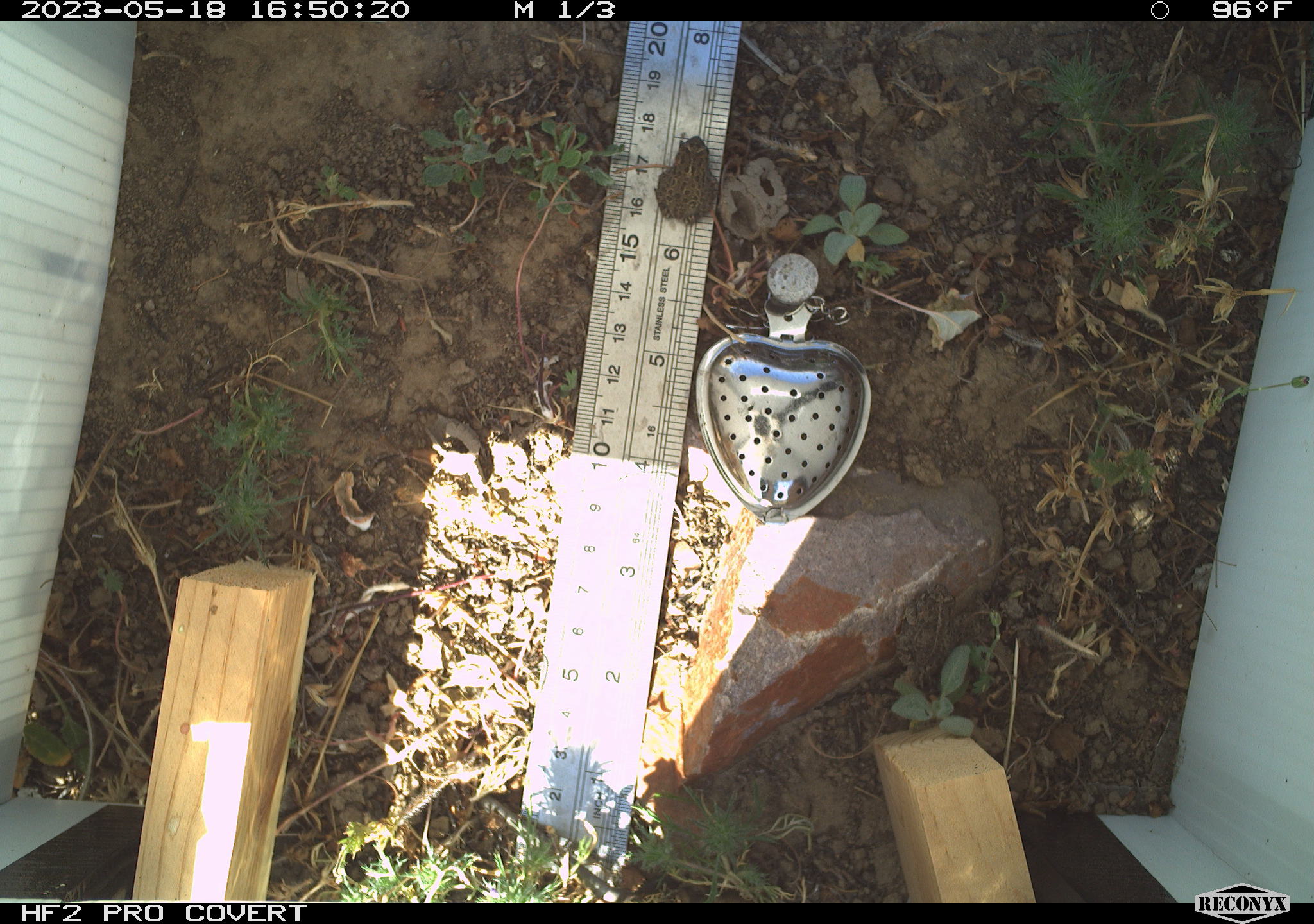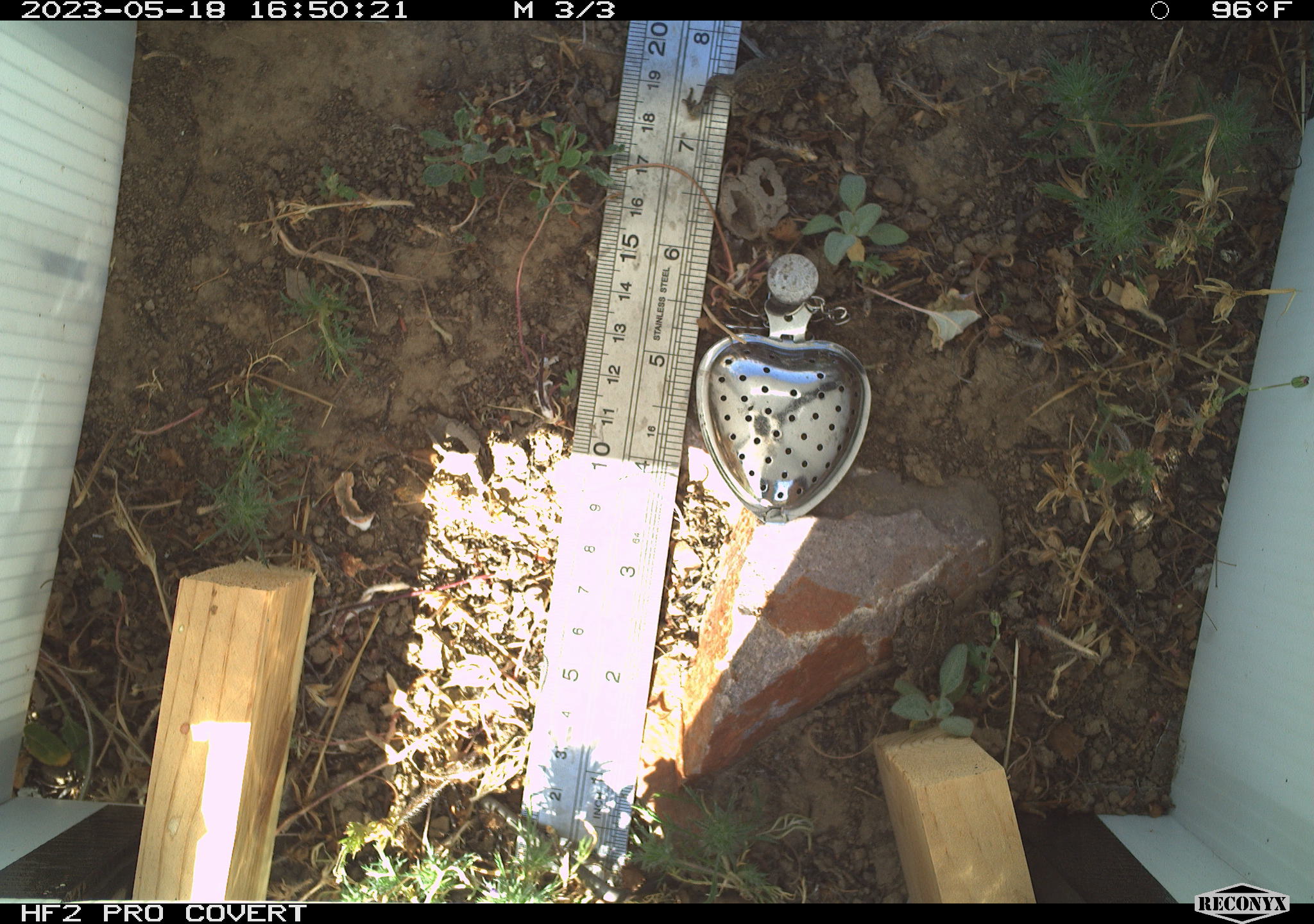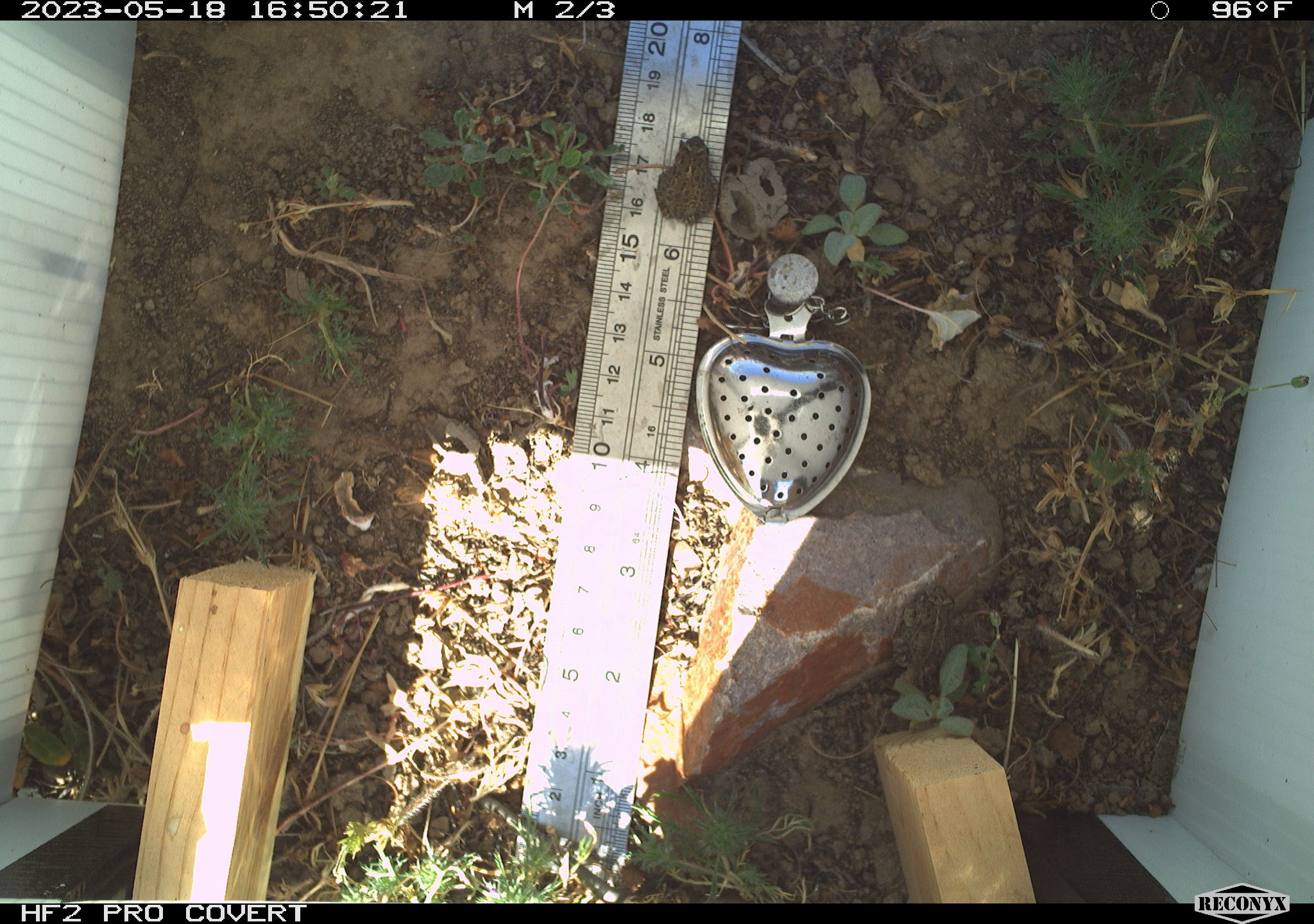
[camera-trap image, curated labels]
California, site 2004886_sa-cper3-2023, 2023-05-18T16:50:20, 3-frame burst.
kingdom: Animalia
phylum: Chordata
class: Amphibia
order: Anura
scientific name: Anura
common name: frogs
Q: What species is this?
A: Frogs (Anura).